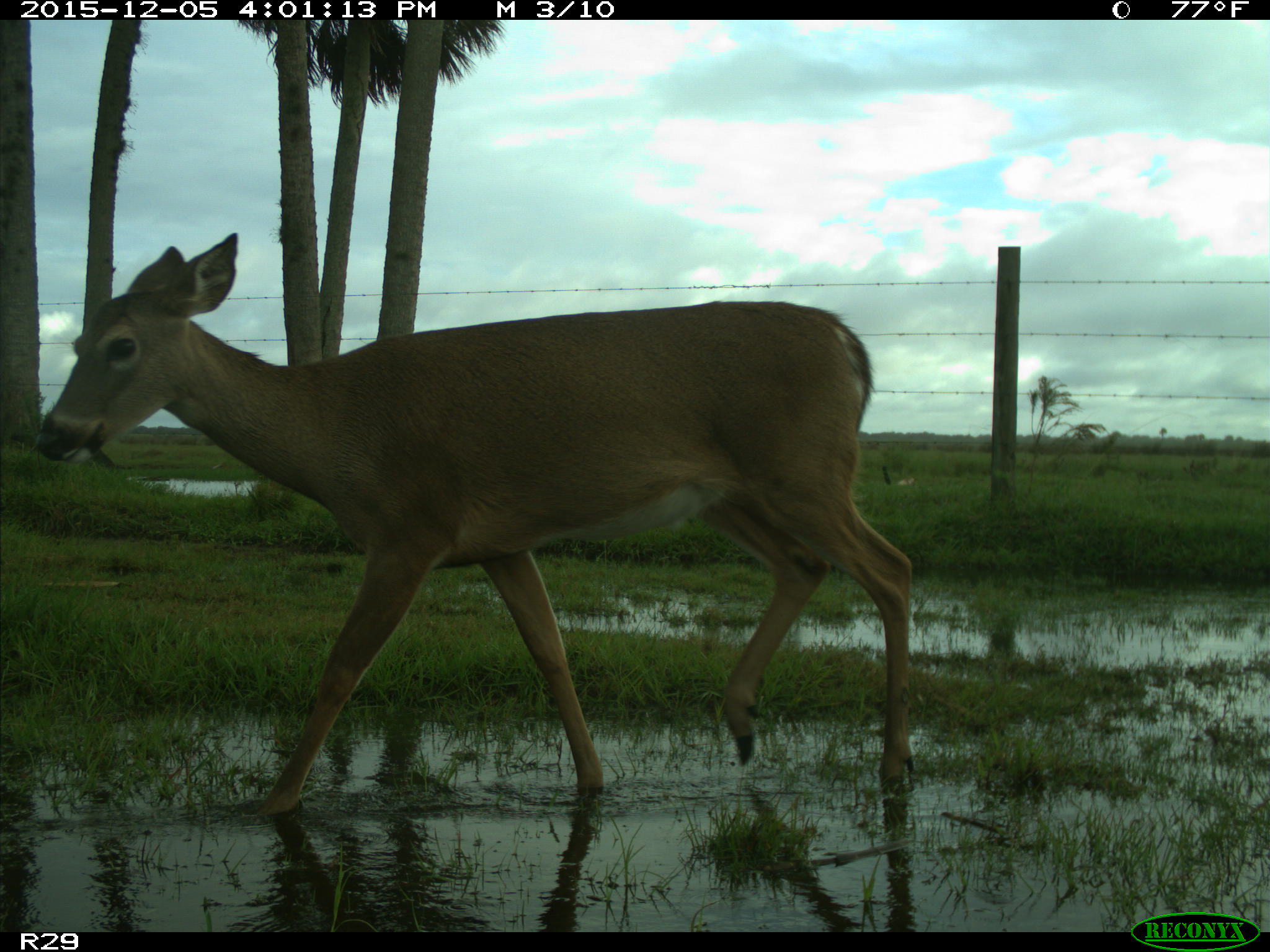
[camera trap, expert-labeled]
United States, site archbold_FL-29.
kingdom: Animalia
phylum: Chordata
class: Mammalia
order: Artiodactyla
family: Cervidae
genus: Odocoileus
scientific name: Odocoileus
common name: deer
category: unidentified deer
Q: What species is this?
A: Unidentified deer (deer) (Odocoileus).